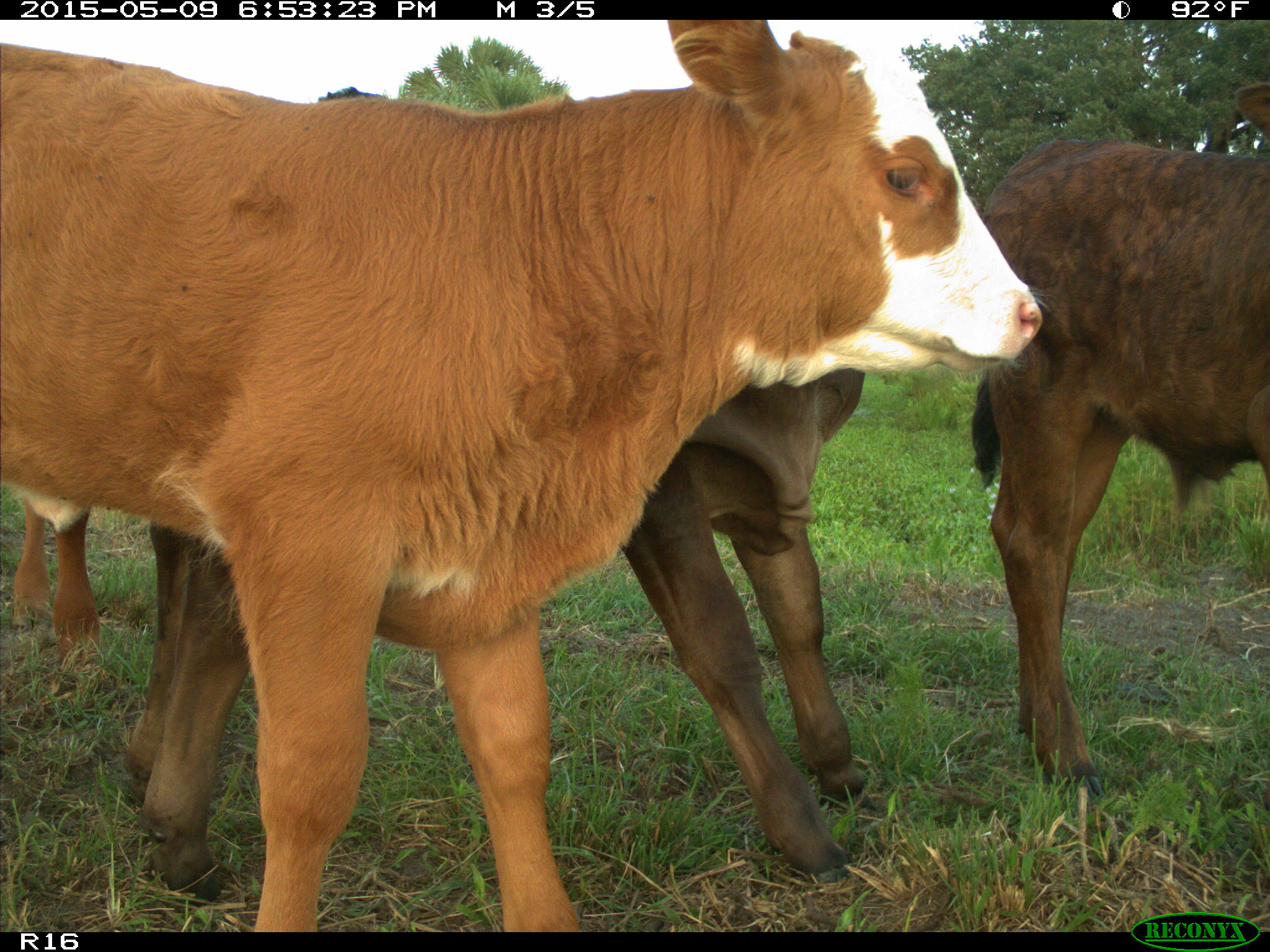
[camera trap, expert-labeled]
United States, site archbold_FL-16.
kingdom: Animalia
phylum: Chordata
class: Mammalia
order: Artiodactyla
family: Bovidae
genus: Bos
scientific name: Bos taurus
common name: domestic cow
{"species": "Bos taurus (domestic cow)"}